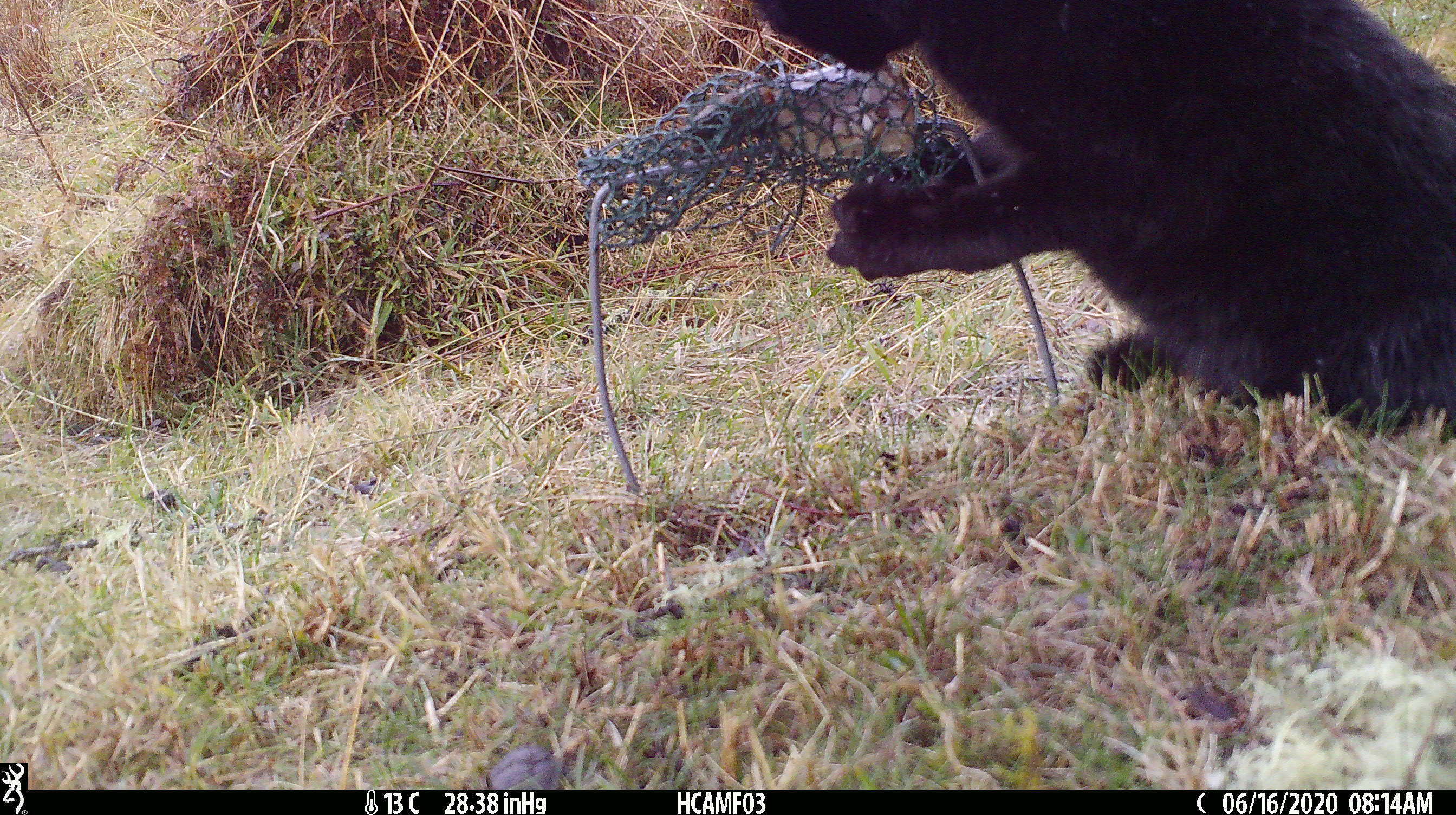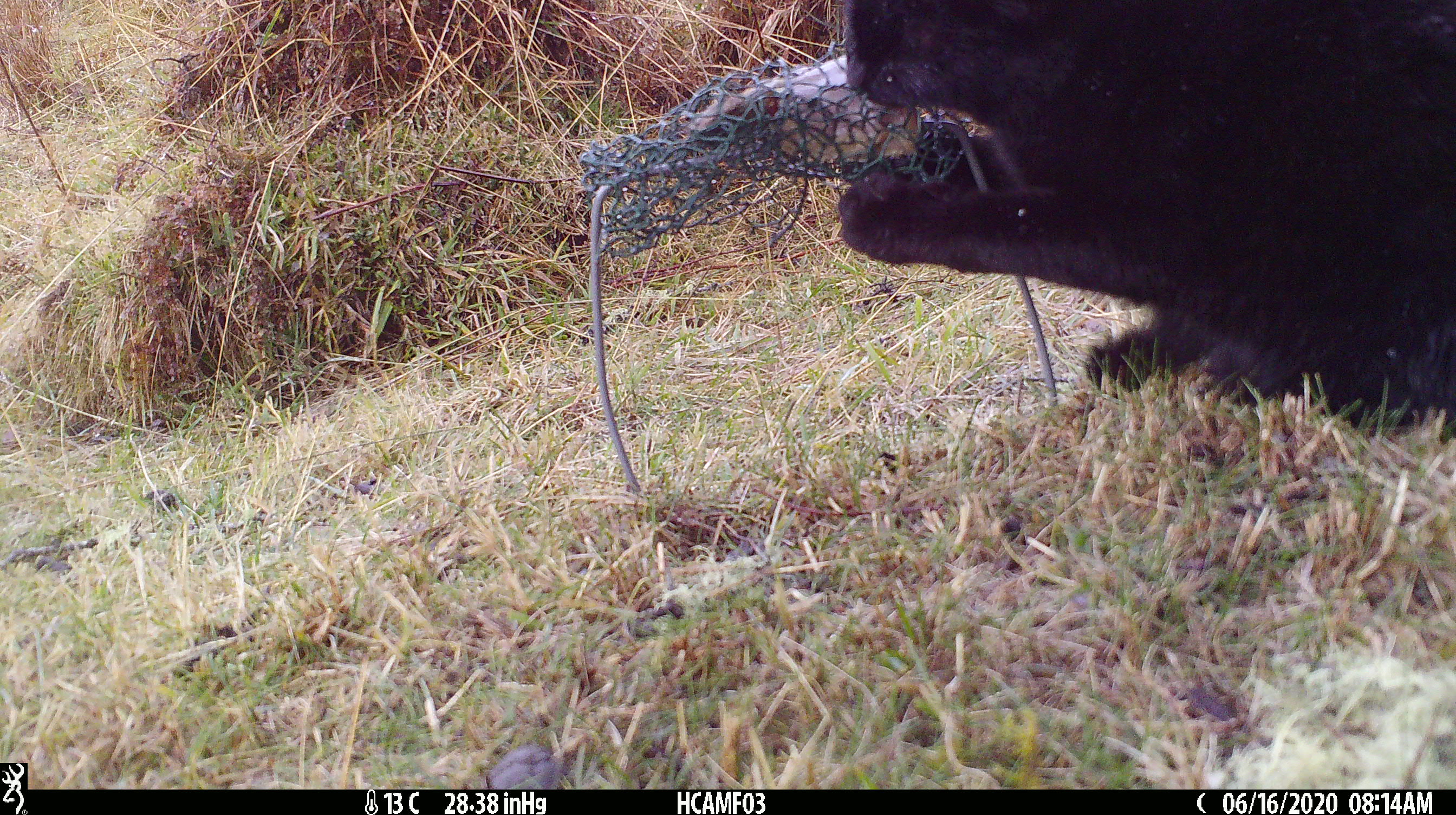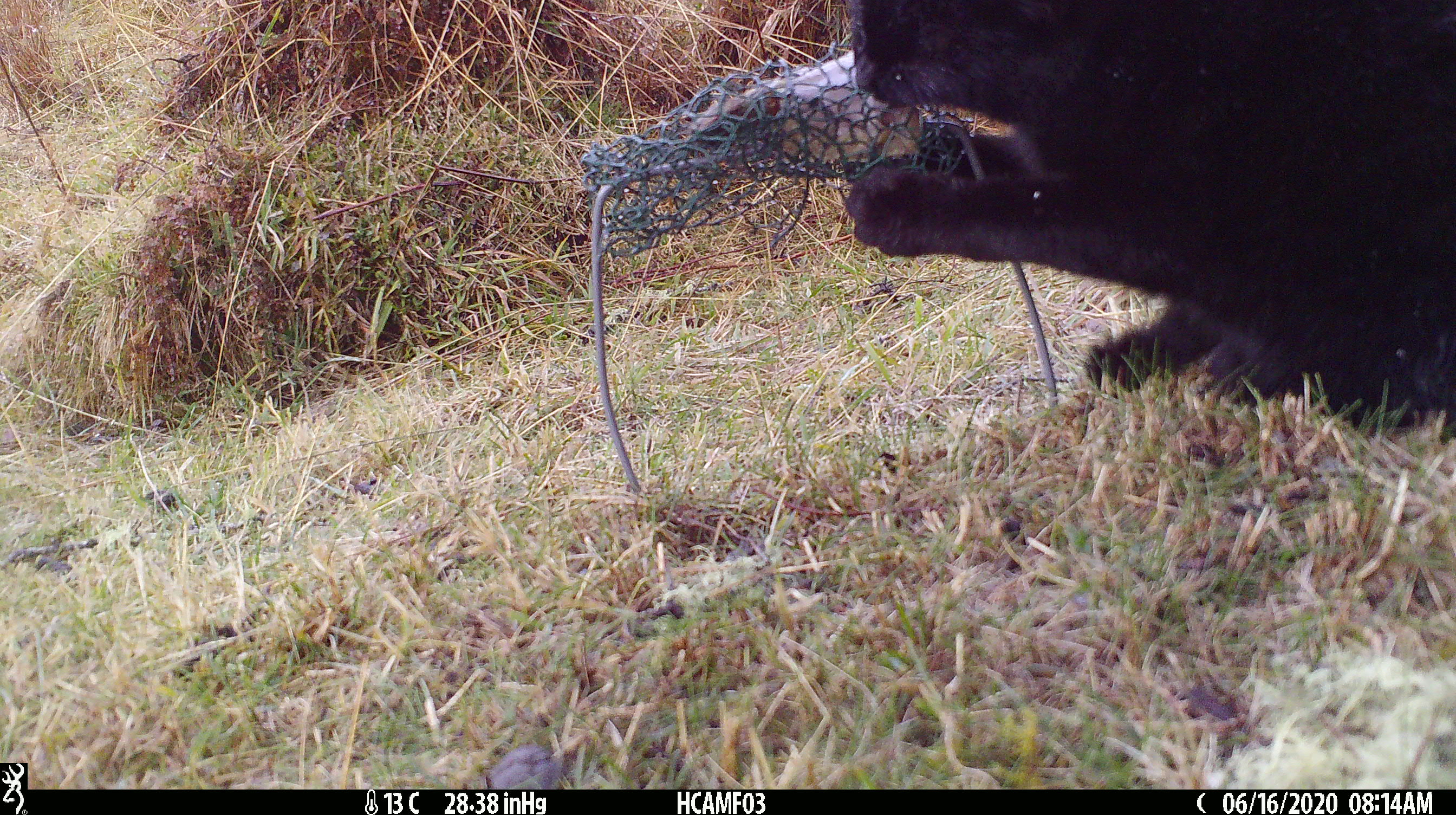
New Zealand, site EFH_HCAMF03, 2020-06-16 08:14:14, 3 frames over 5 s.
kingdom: Animalia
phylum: Chordata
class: Mammalia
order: Carnivora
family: Felidae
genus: Felis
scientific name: Felis catus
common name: domestic cat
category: cat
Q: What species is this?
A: Cat (domestic cat) (Felis catus).